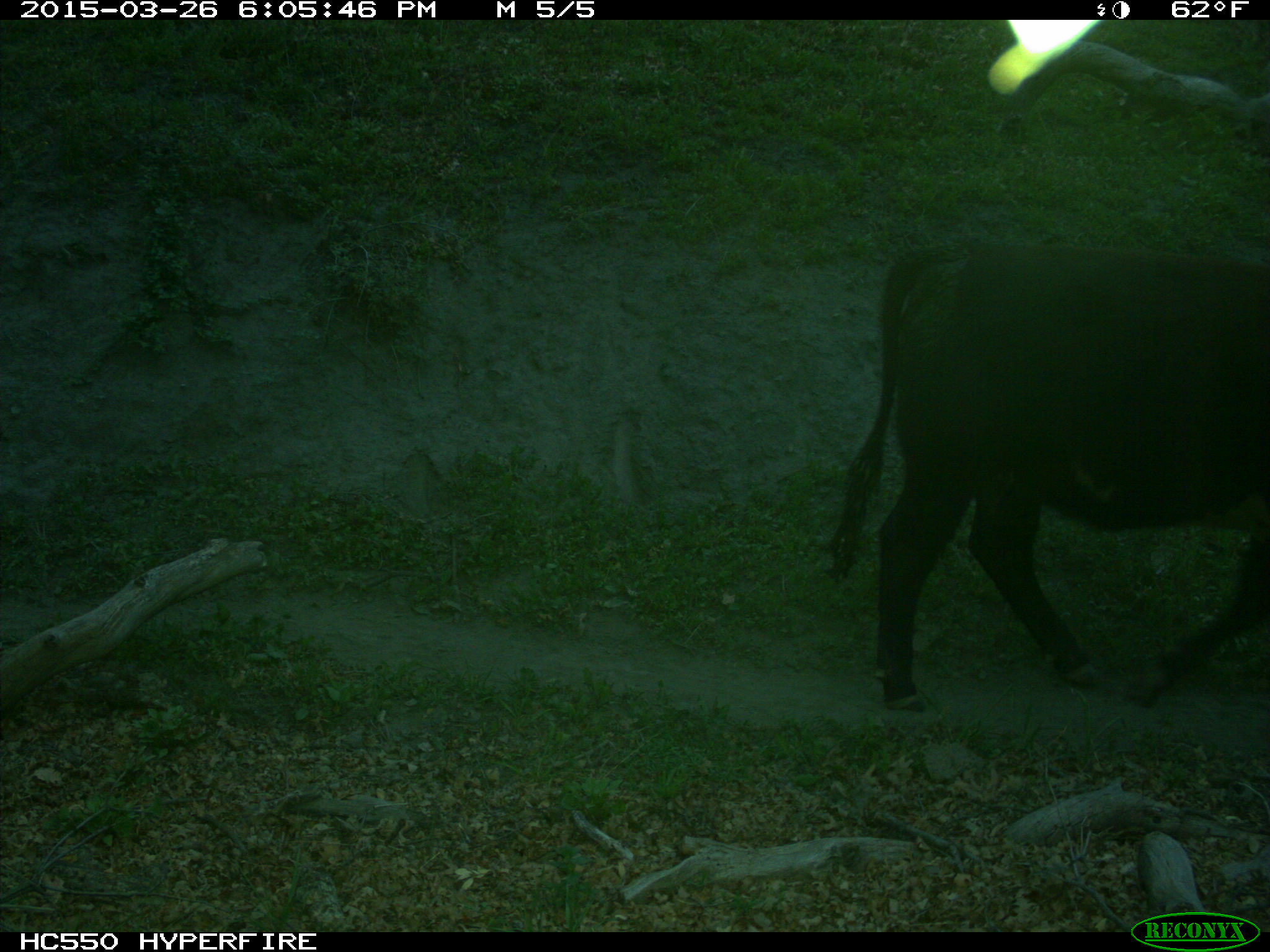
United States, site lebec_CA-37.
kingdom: Animalia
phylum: Chordata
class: Mammalia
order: Artiodactyla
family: Bovidae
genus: Bos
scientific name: Bos taurus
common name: domestic cow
Bos taurus (domestic cow).